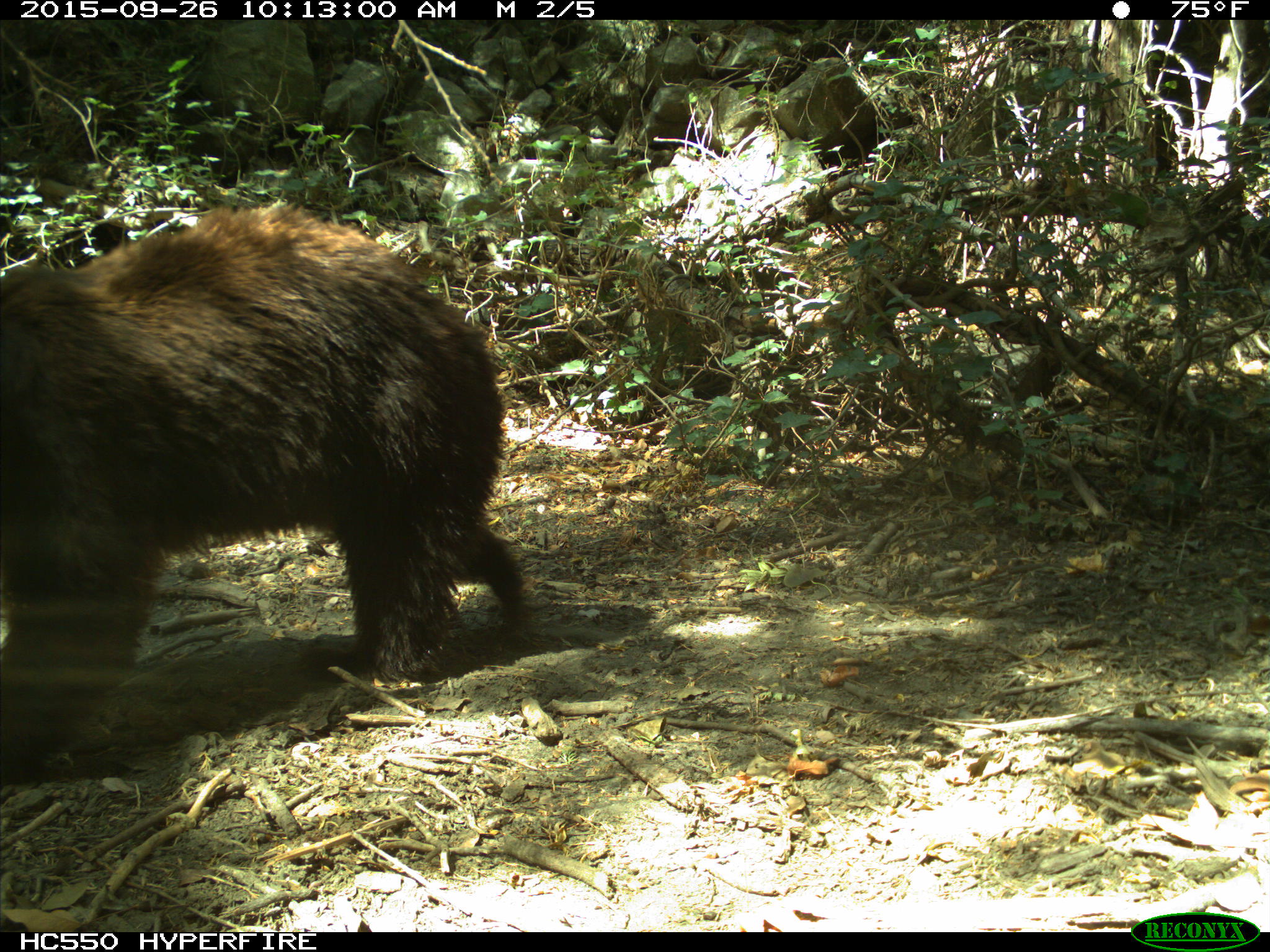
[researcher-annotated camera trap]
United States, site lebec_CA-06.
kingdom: Animalia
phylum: Chordata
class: Mammalia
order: Carnivora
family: Ursidae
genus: Ursus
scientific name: Ursus americanus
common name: american black bear